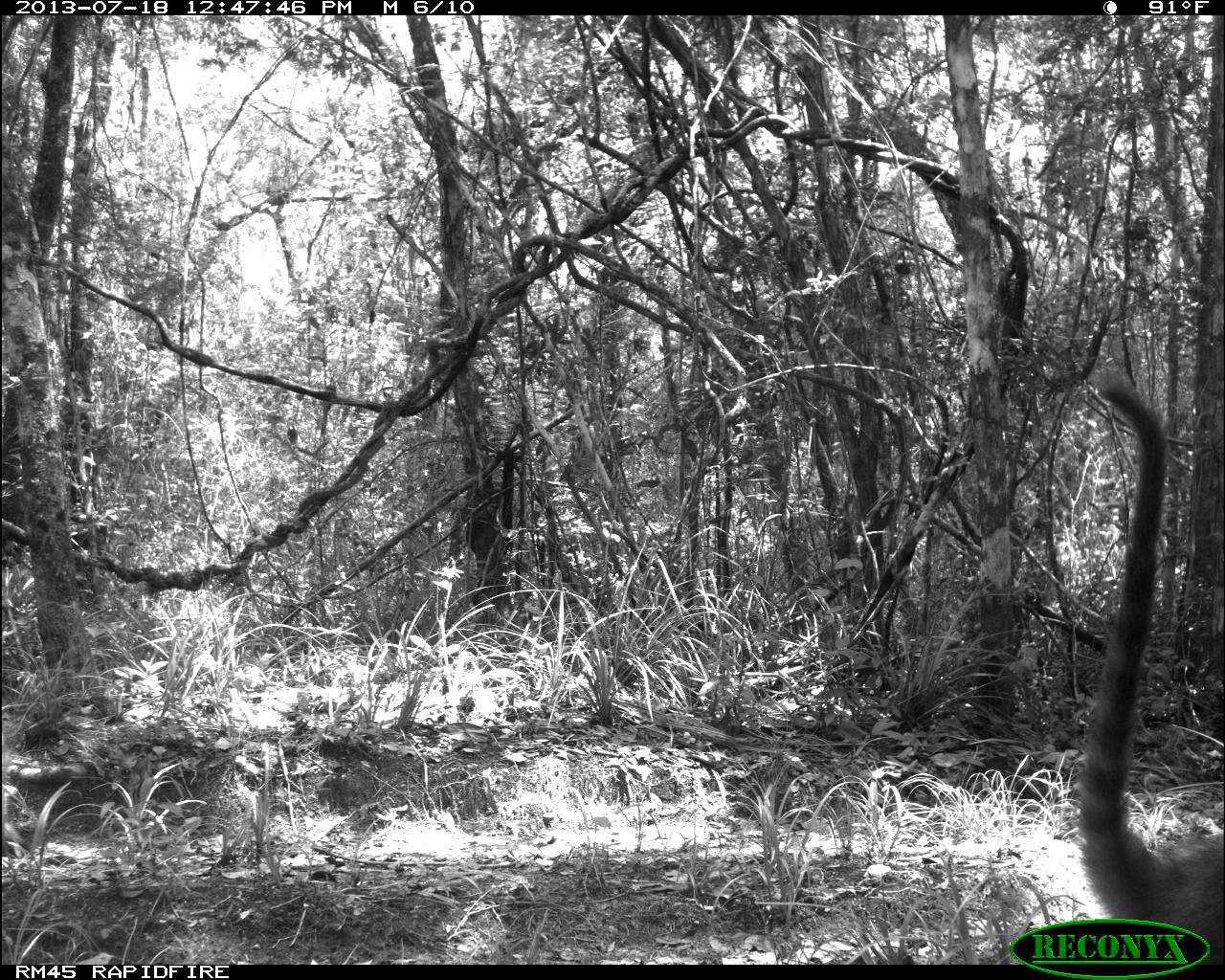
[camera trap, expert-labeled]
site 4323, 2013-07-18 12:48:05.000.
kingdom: Animalia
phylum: Chordata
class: Mammalia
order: Carnivora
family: Procyonidae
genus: Nasua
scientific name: Nasua narica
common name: white-nosed coati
Nasua narica (white-nosed coati), count 4.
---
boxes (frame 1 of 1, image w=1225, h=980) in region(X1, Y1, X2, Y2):
nasua narica: region(1067, 358, 1225, 955)